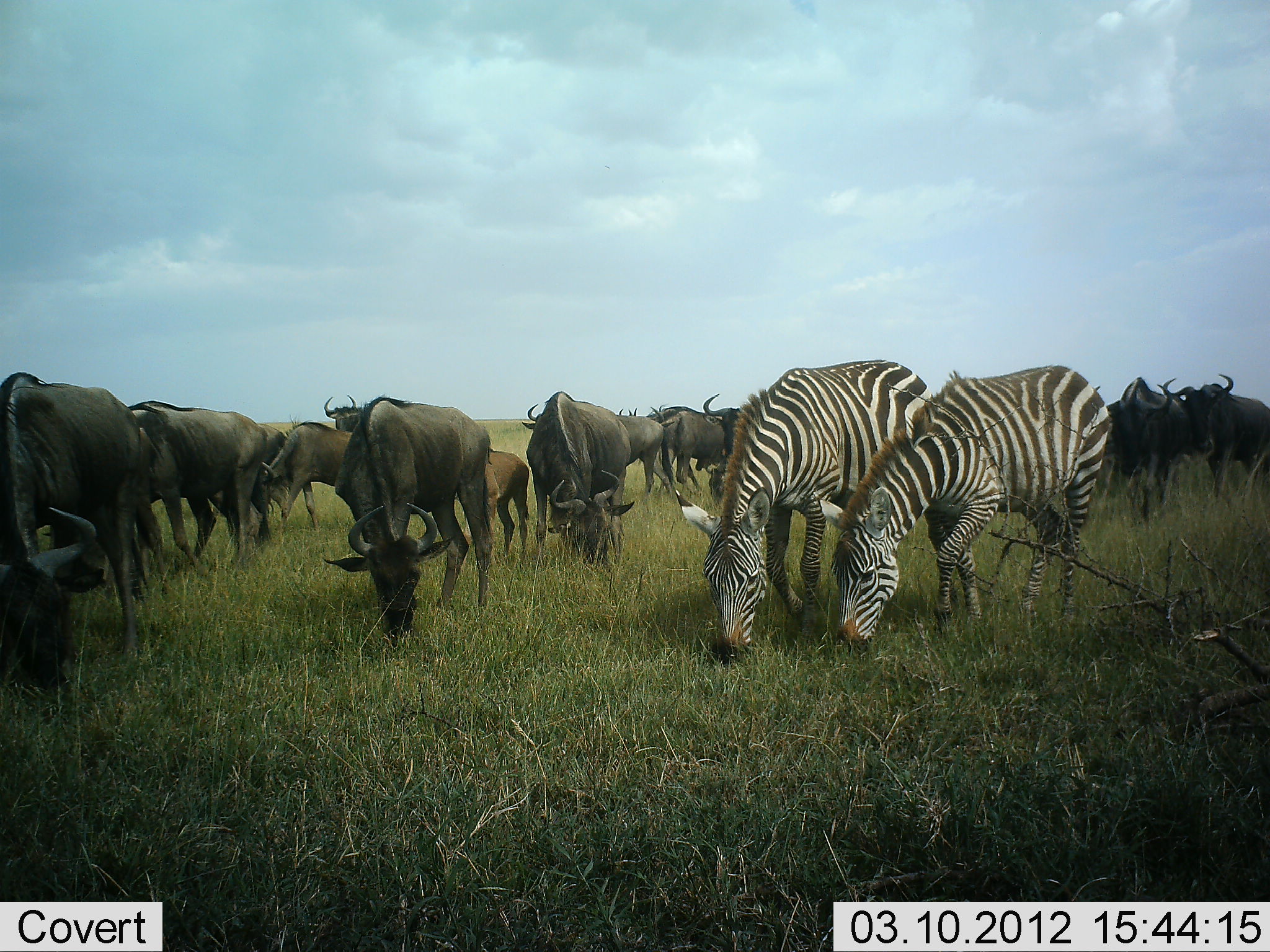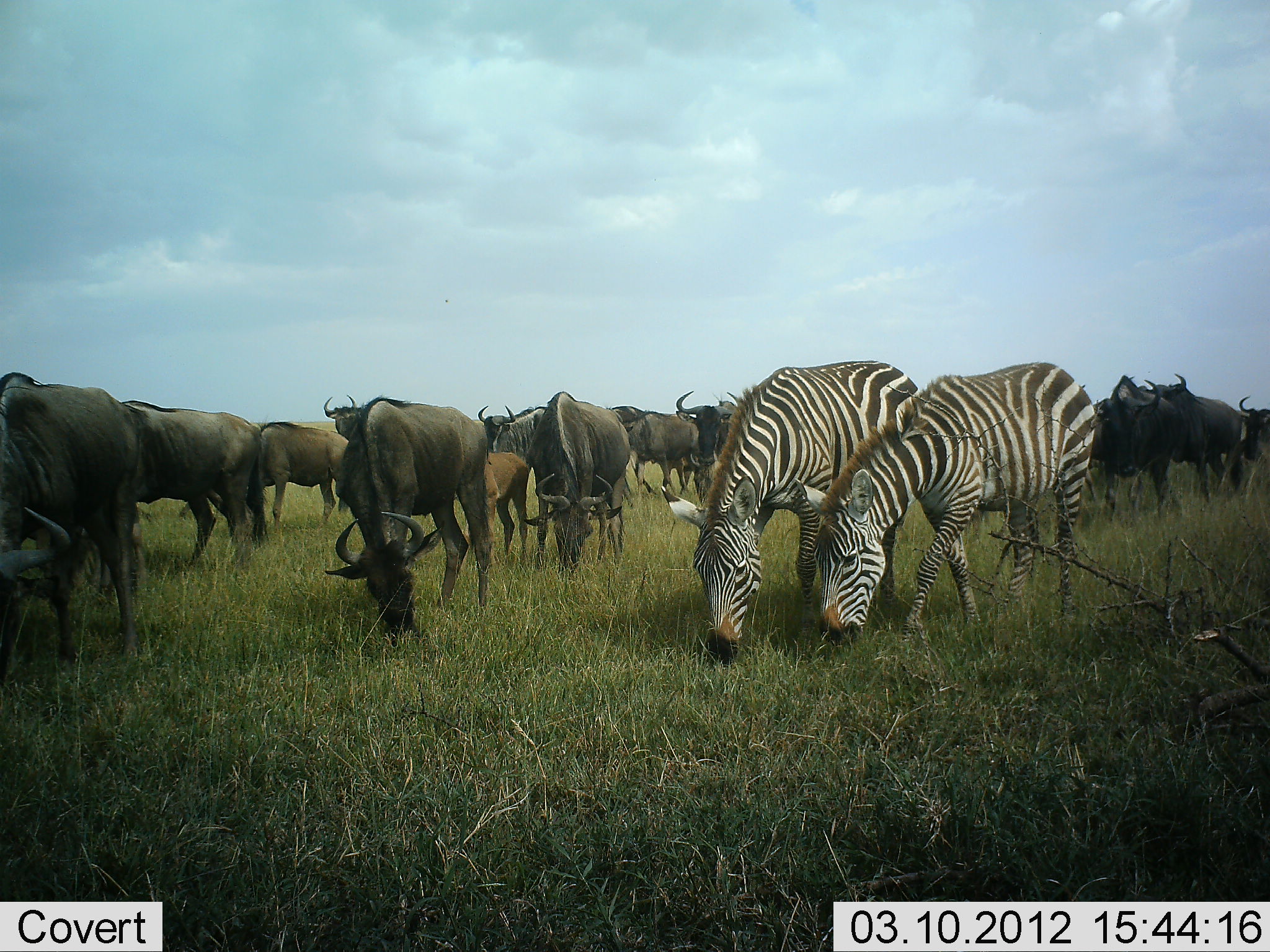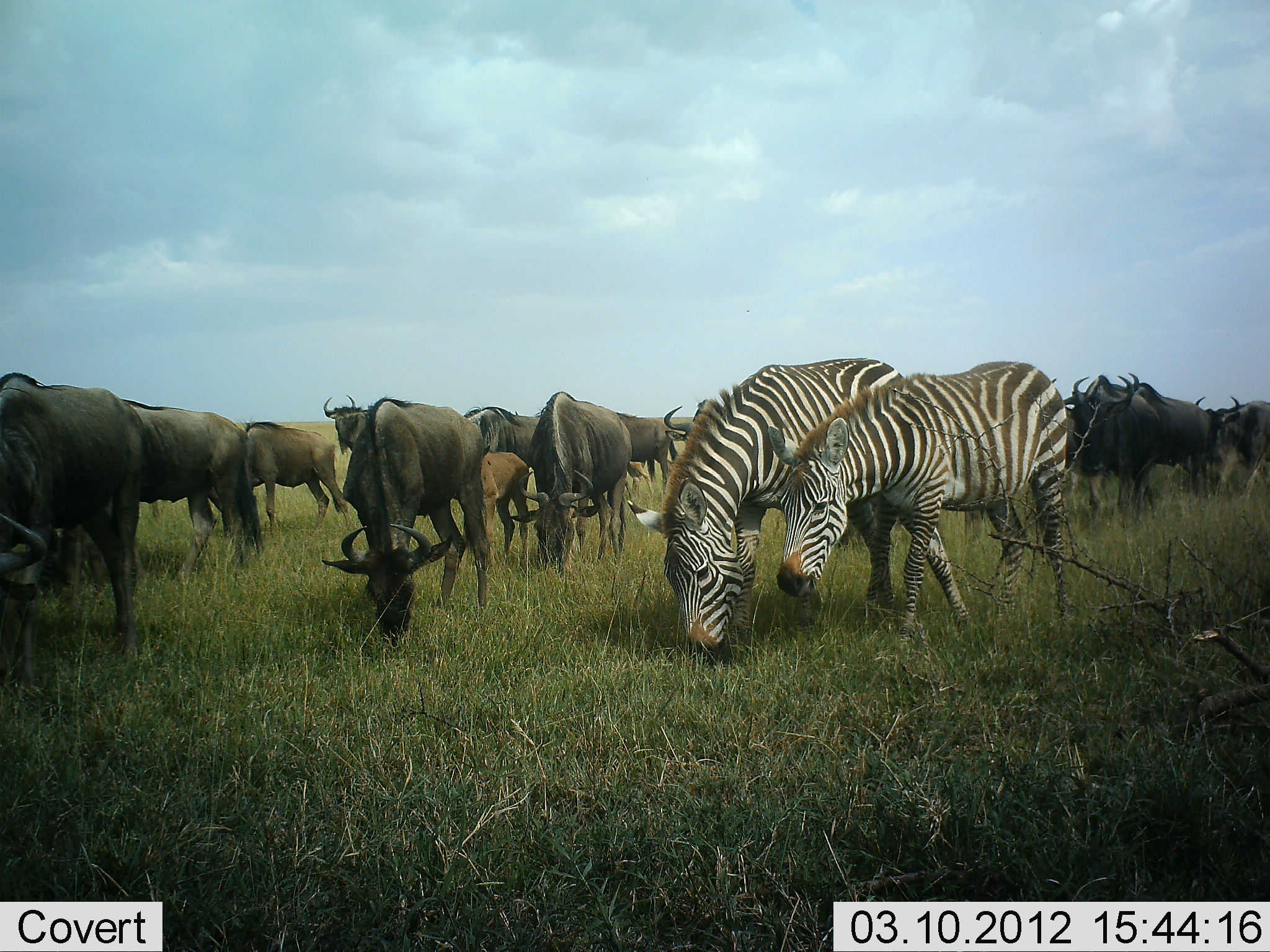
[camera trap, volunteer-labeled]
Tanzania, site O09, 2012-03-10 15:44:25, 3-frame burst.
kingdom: Animalia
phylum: Chordata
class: Mammalia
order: Artiodactyla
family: Bovidae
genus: Connochaetes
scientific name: Connochaetes taurinus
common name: blue wildebeest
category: wildebeest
Wildebeest (blue wildebeest) (Connochaetes taurinus), count 11-50. Behavior (volunteer vote fractions): standing 25%, resting 0%, moving 20%, interacting 0%. Young present (vote fraction): 55%. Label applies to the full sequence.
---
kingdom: Animalia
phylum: Chordata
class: Mammalia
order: Perissodactyla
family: Equidae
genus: Equus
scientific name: Equus quagga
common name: plains zebra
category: zebra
Zebra (plains zebra) (Equus quagga), count 2. Behavior (volunteer vote fractions): standing 14%, resting 0%, moving 5%, interacting 0%. Young present (vote fraction): 0%. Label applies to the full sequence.